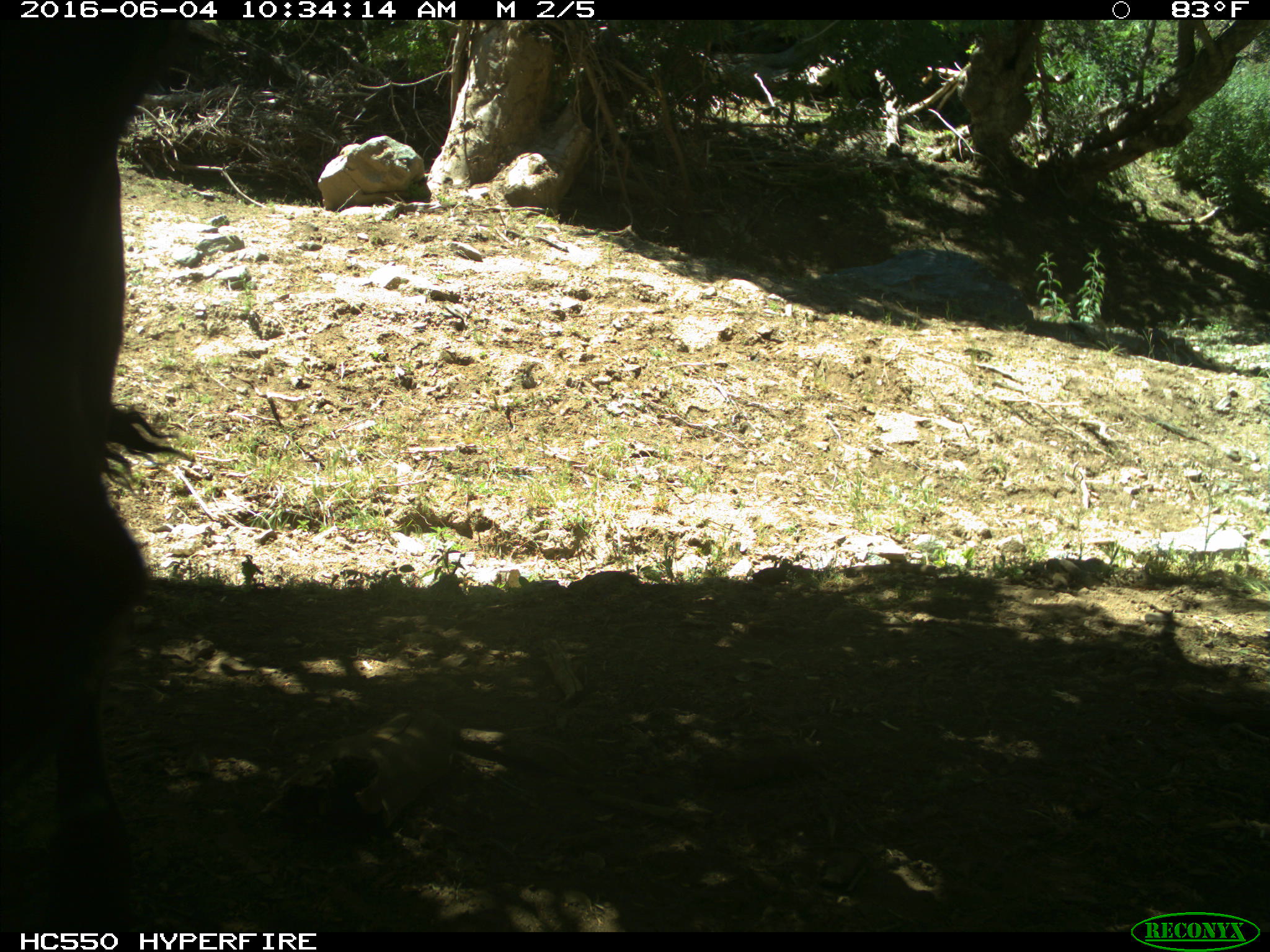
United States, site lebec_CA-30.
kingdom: Animalia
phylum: Chordata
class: Mammalia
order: Artiodactyla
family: Bovidae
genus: Bos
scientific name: Bos taurus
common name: domestic cow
Bos taurus (domestic cow).